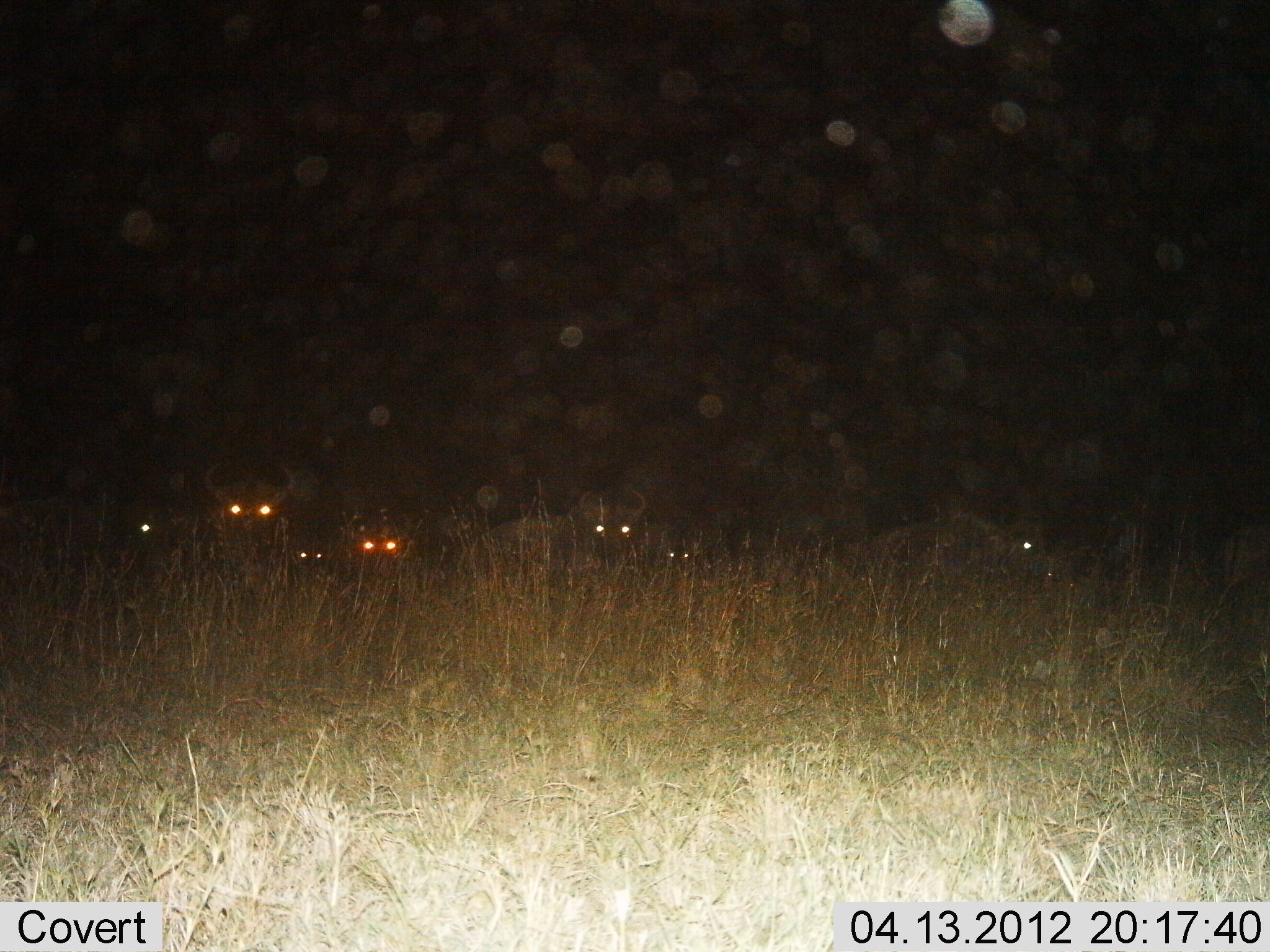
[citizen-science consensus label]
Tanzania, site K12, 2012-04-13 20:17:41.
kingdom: Animalia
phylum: Chordata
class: Mammalia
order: Artiodactyla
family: Bovidae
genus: Connochaetes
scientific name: Connochaetes taurinus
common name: blue wildebeest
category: wildebeest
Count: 7.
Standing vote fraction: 41%.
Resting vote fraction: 82%.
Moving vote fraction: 6%.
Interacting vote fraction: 0%.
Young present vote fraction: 6%.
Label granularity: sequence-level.